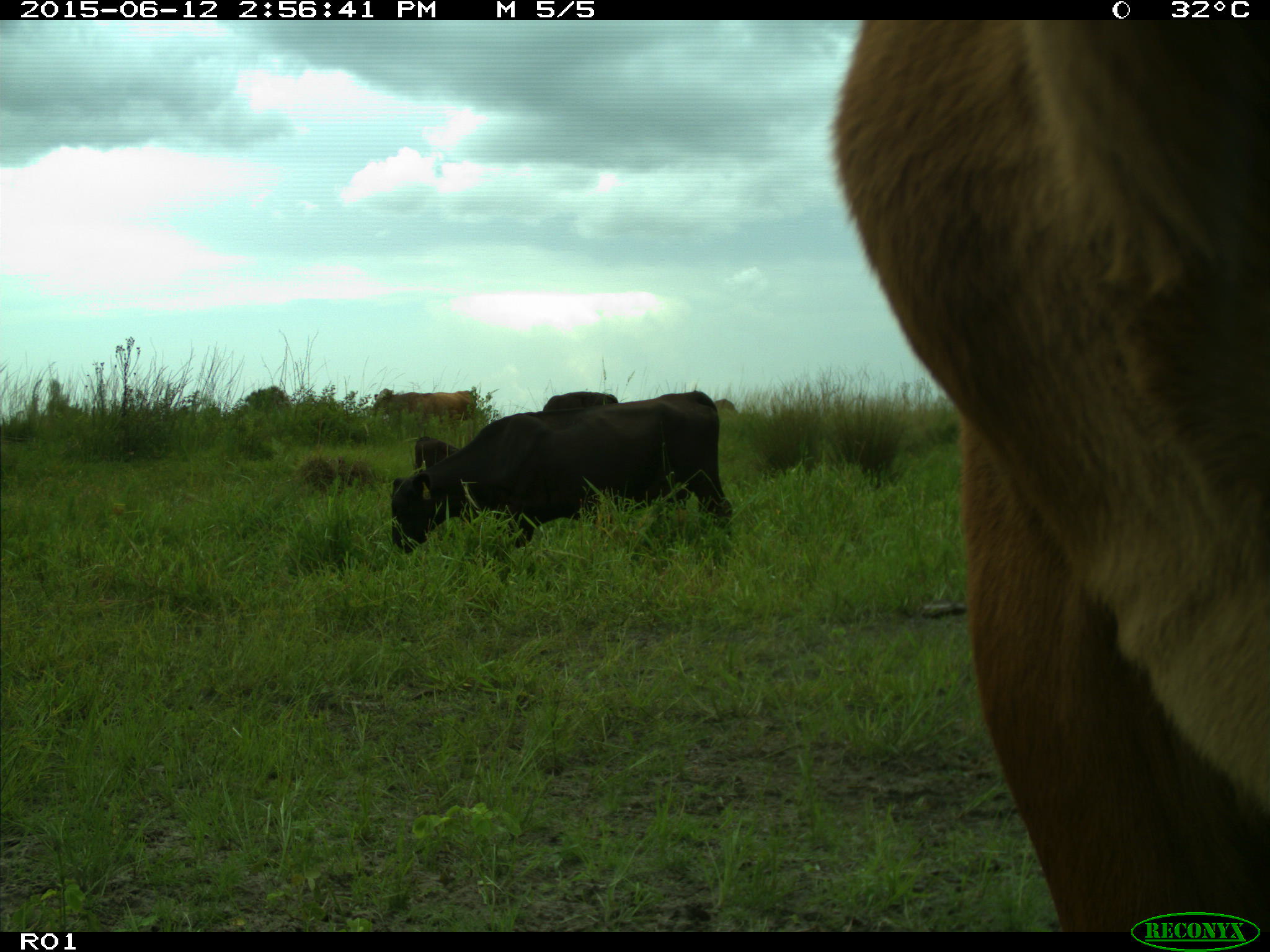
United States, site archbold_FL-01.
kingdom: Animalia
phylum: Chordata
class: Mammalia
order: Artiodactyla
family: Bovidae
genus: Bos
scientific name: Bos taurus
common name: domestic cow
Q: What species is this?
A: Bos taurus (domestic cow).